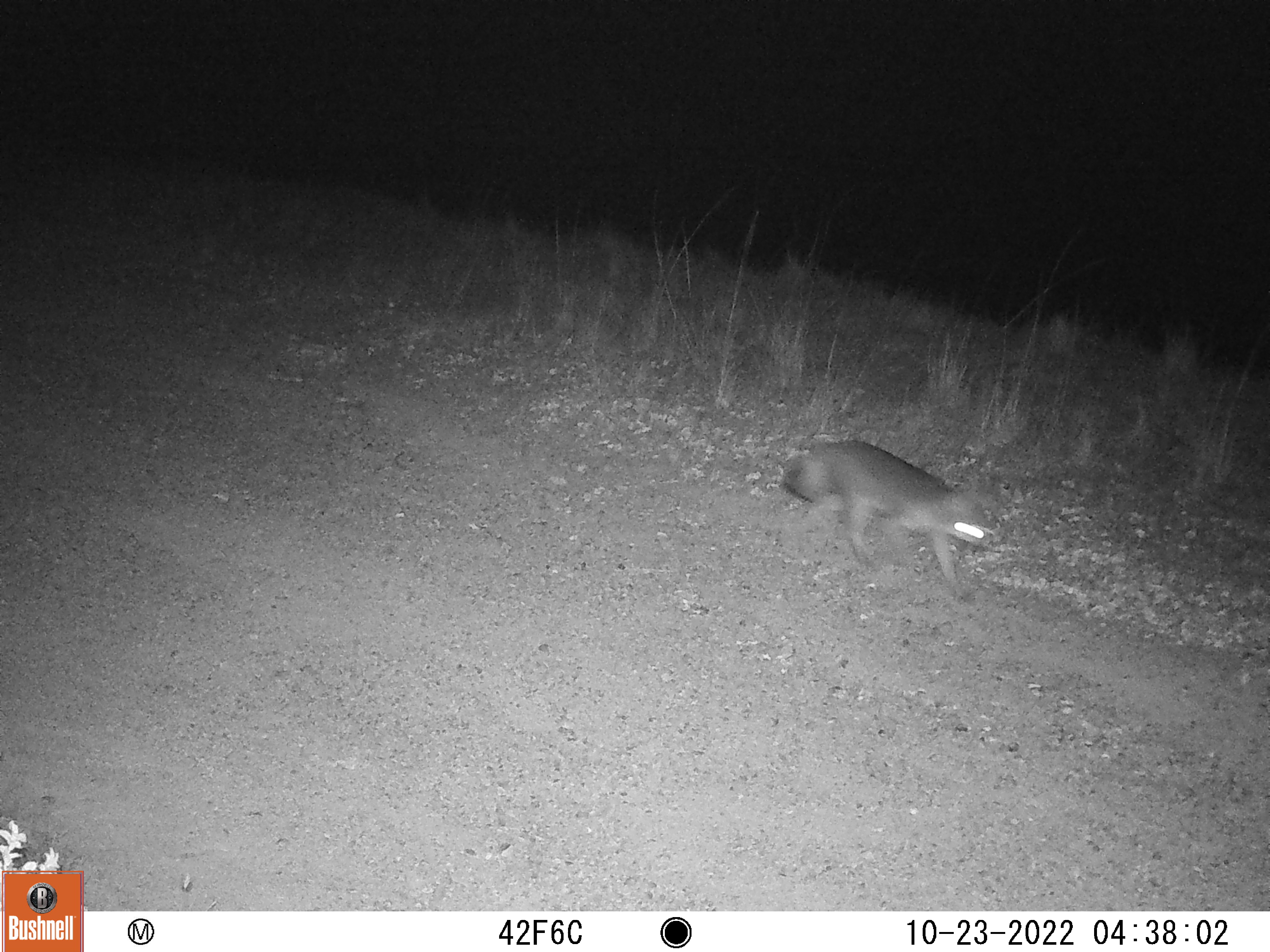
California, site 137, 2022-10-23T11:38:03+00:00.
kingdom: Animalia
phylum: Chordata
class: Mammalia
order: Carnivora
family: Canidae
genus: Urocyon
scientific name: Urocyon cinereoargenteus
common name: gray fox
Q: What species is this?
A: Gray fox (Urocyon cinereoargenteus).